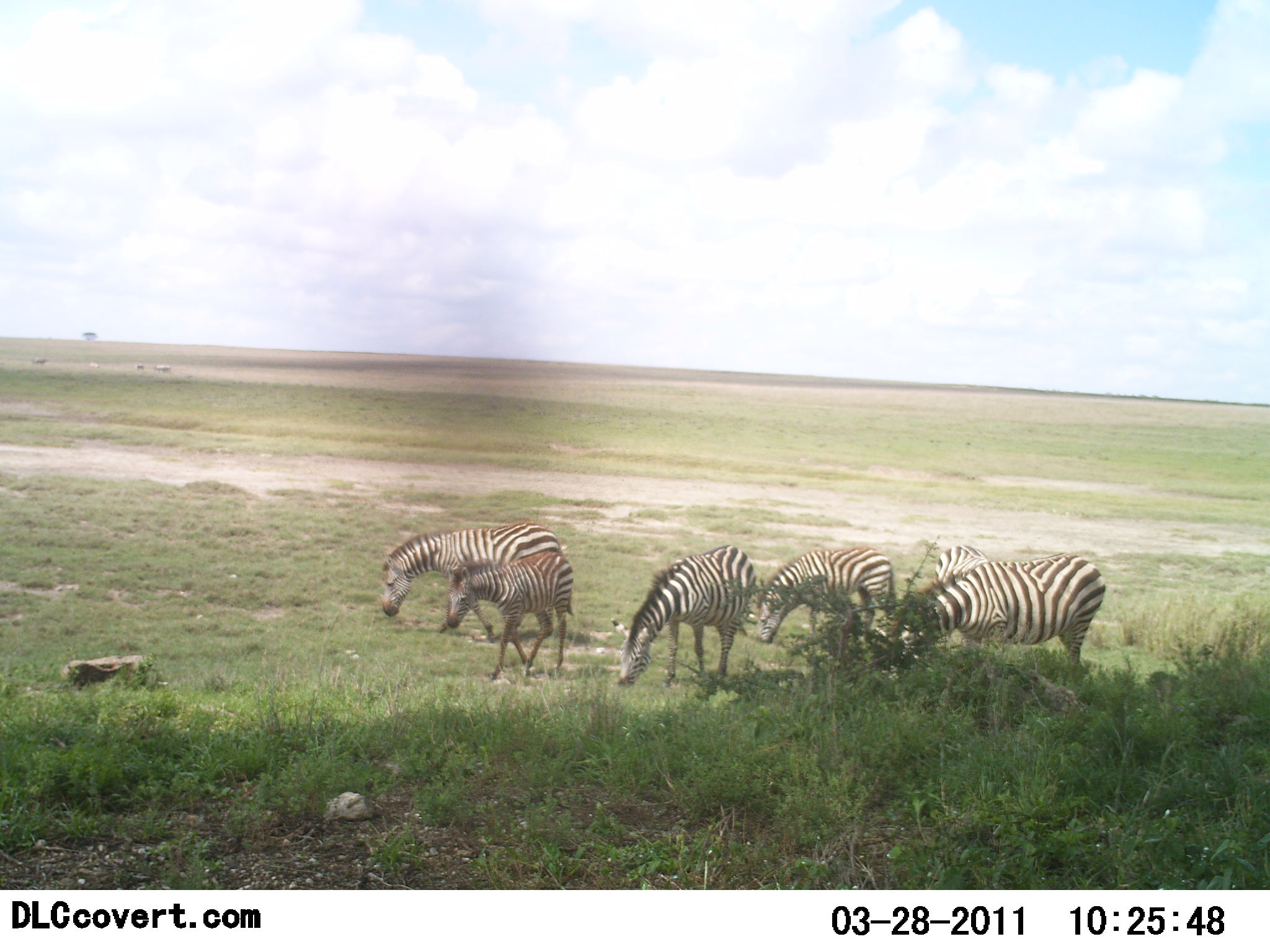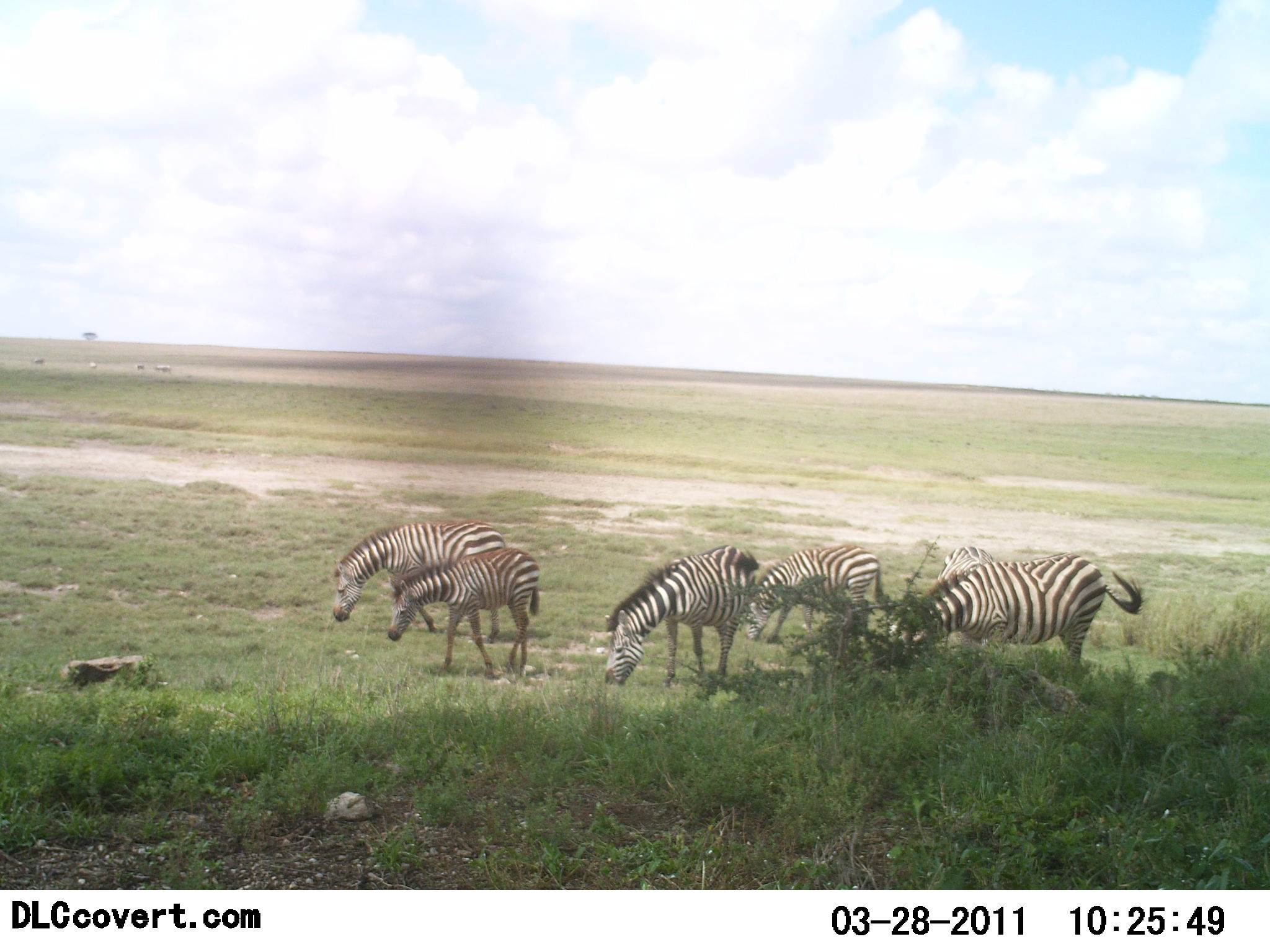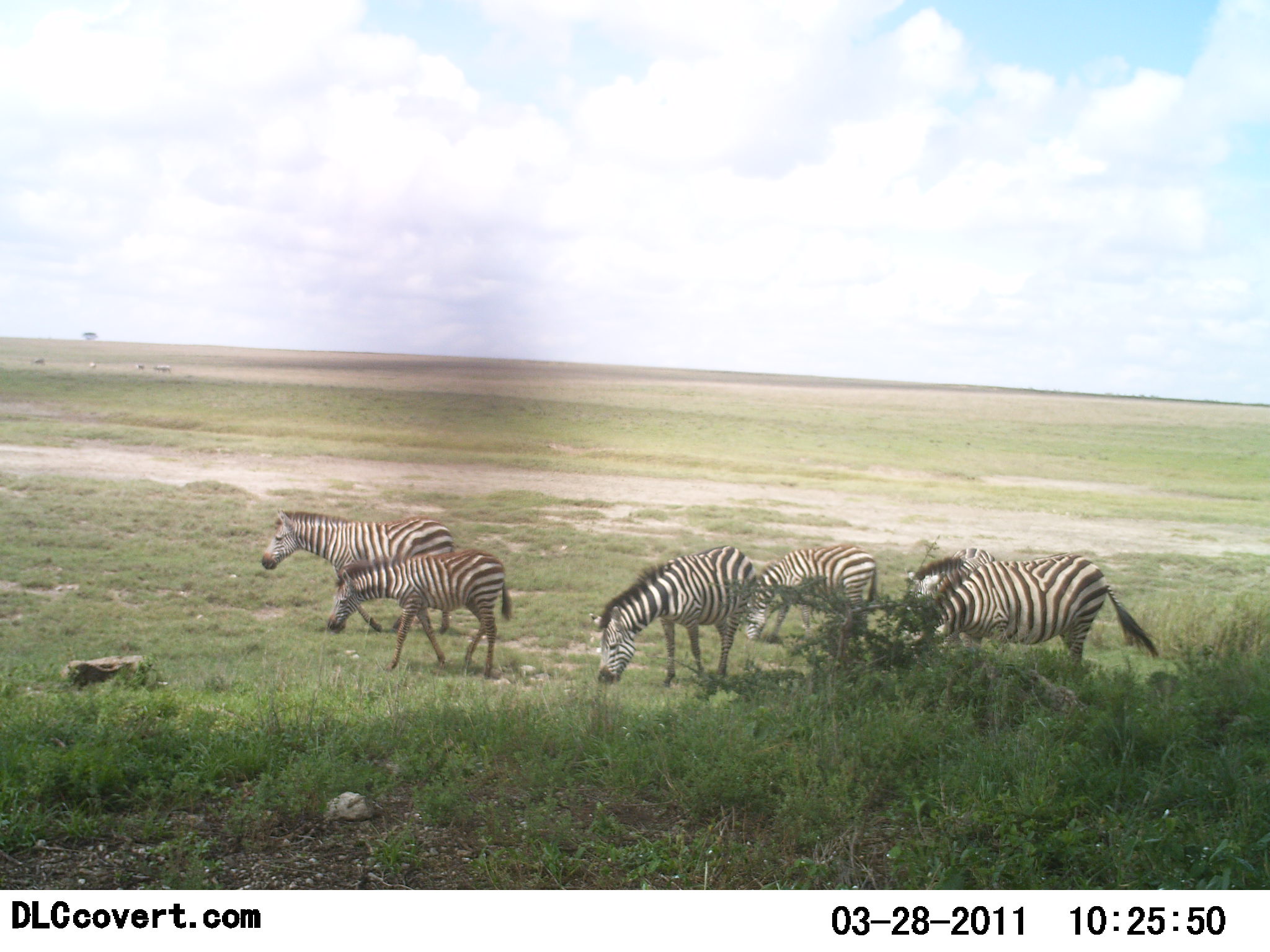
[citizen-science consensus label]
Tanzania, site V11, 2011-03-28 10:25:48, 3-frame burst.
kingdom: Animalia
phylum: Chordata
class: Mammalia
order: Perissodactyla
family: Equidae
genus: Equus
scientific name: Equus quagga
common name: plains zebra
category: zebra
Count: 6.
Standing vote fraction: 20%.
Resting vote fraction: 0%.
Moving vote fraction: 20%.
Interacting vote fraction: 0%.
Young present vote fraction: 10%.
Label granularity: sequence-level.